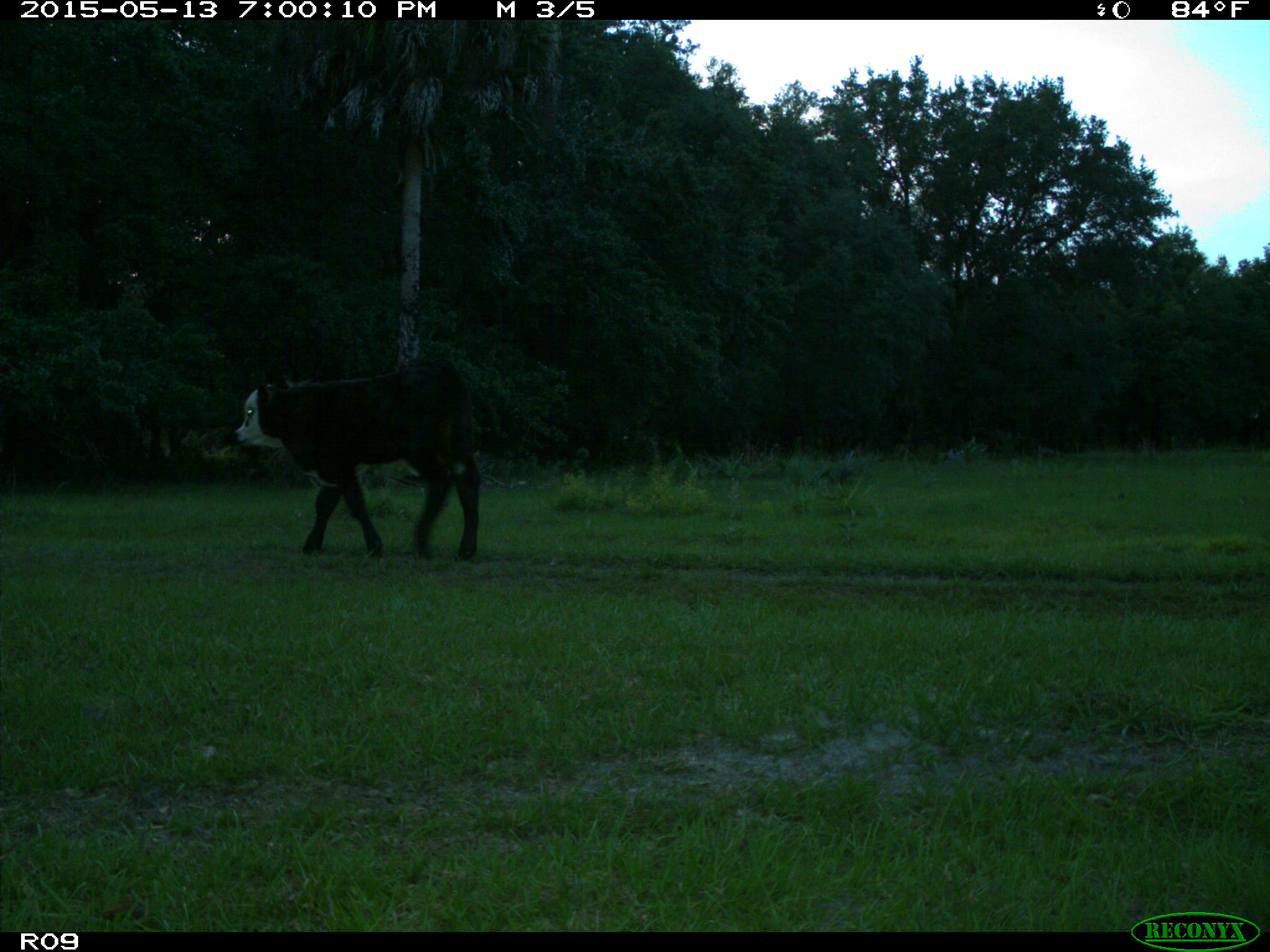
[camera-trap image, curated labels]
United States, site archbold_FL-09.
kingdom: Animalia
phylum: Chordata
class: Mammalia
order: Artiodactyla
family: Bovidae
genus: Bos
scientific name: Bos taurus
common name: domestic cow